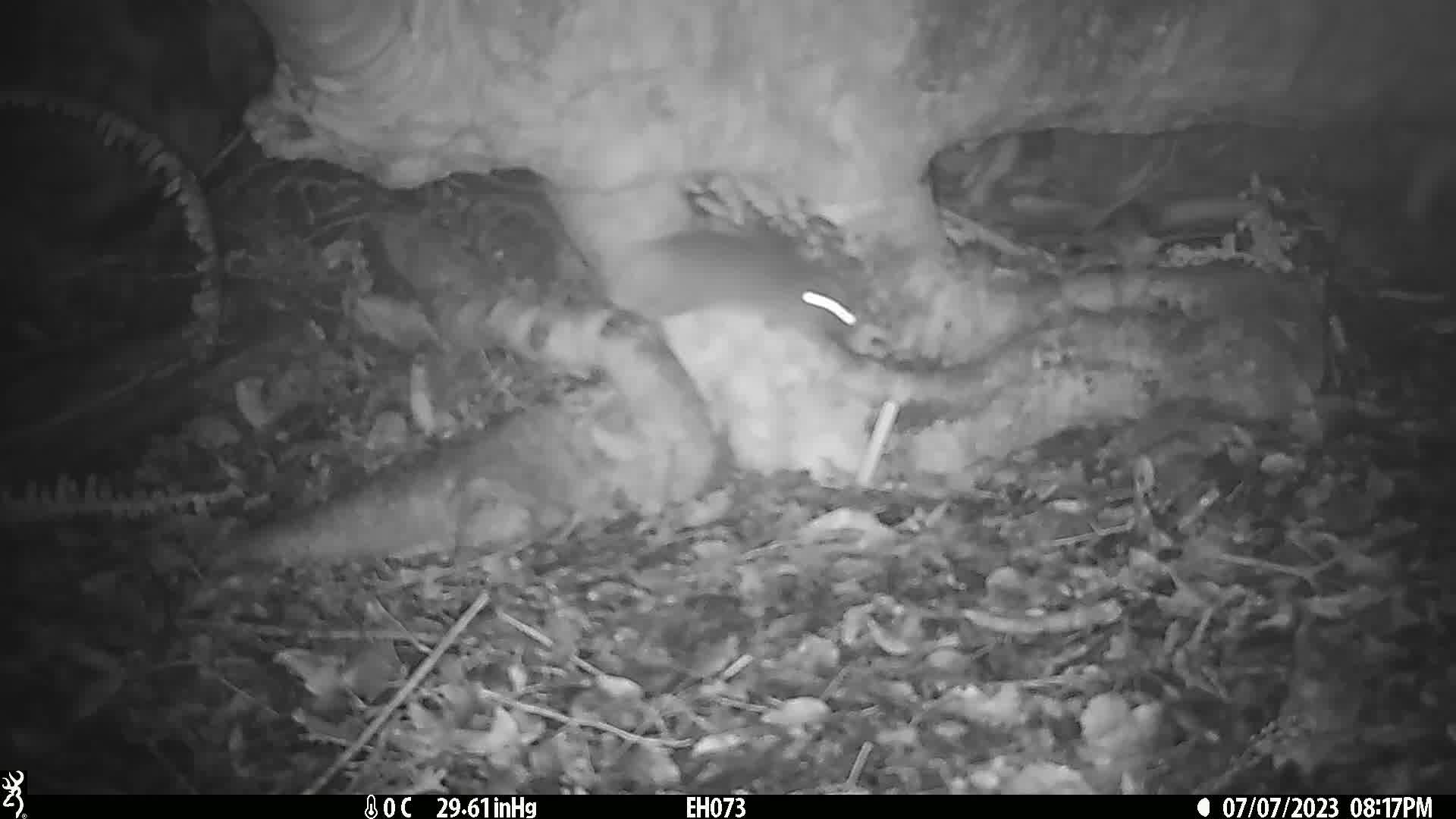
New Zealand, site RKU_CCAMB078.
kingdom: Animalia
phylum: Chordata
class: Mammalia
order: Rodentia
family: Muridae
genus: Rattus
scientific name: Rattus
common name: rat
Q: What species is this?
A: Rat (Rattus).